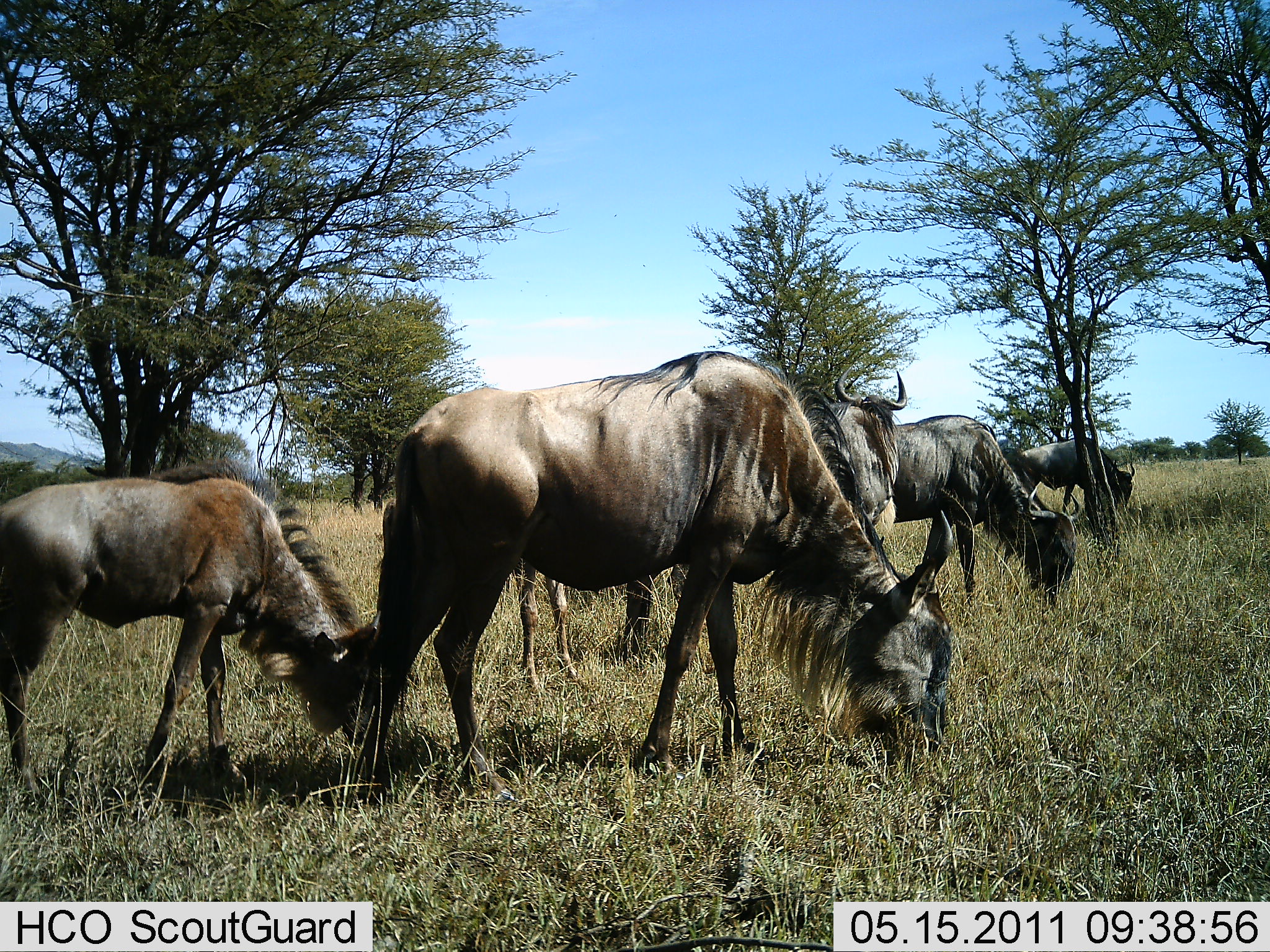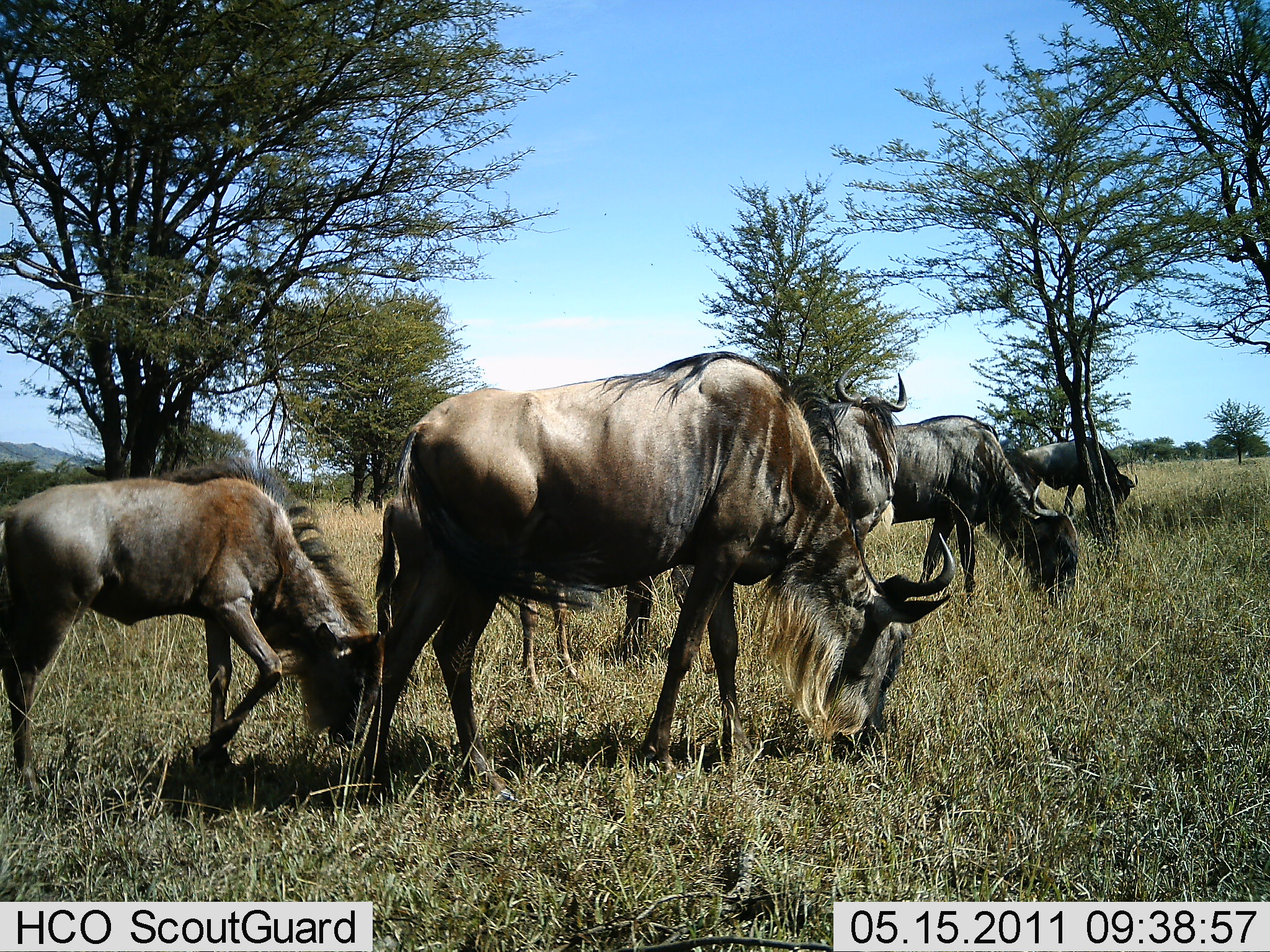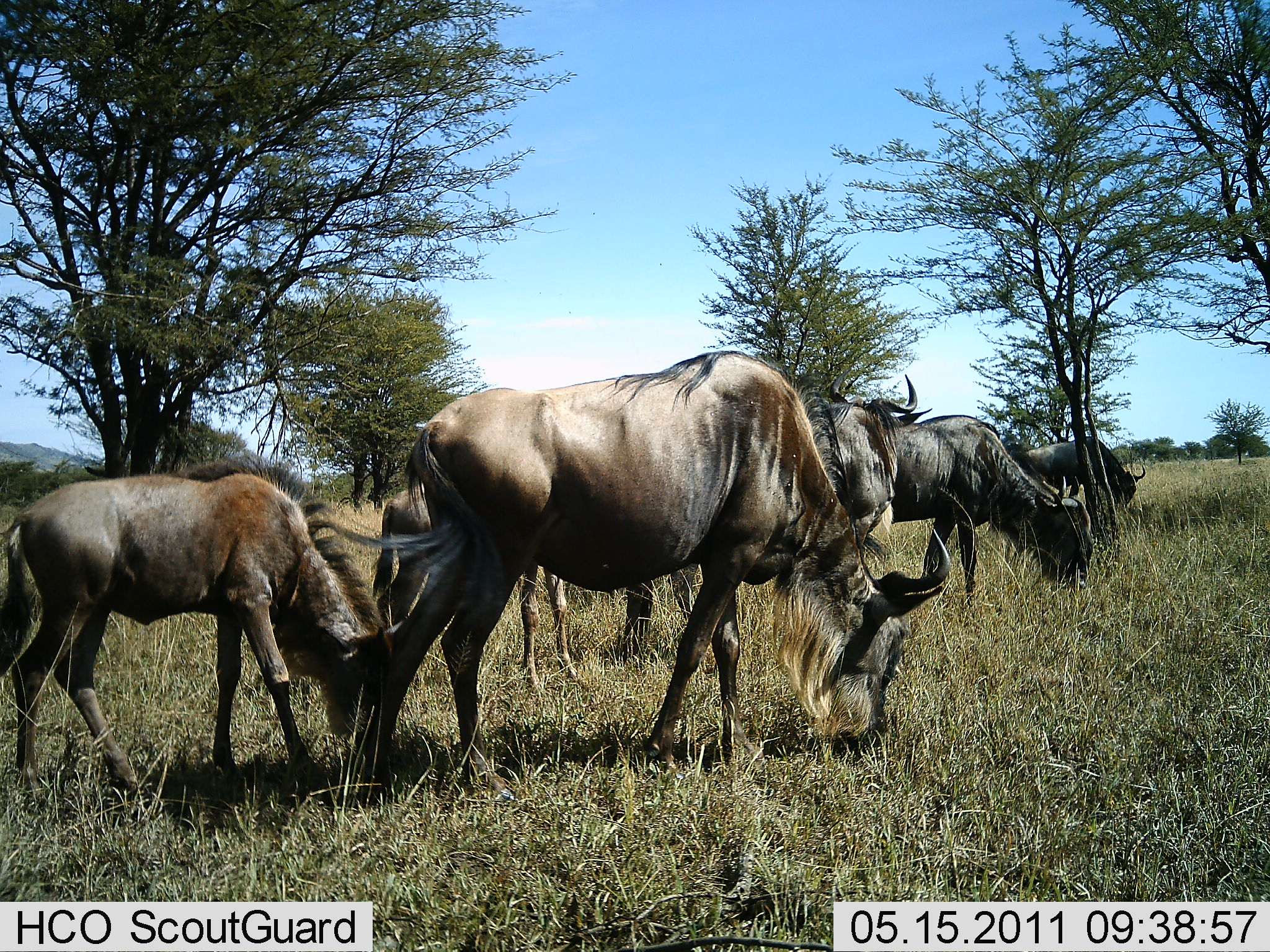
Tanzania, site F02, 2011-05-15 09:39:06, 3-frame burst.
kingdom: Animalia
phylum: Chordata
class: Mammalia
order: Artiodactyla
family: Bovidae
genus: Connochaetes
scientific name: Connochaetes taurinus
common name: blue wildebeest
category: wildebeest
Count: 6.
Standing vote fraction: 45%.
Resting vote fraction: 0%.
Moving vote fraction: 9%.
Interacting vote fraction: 0%.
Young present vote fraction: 55%.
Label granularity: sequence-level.